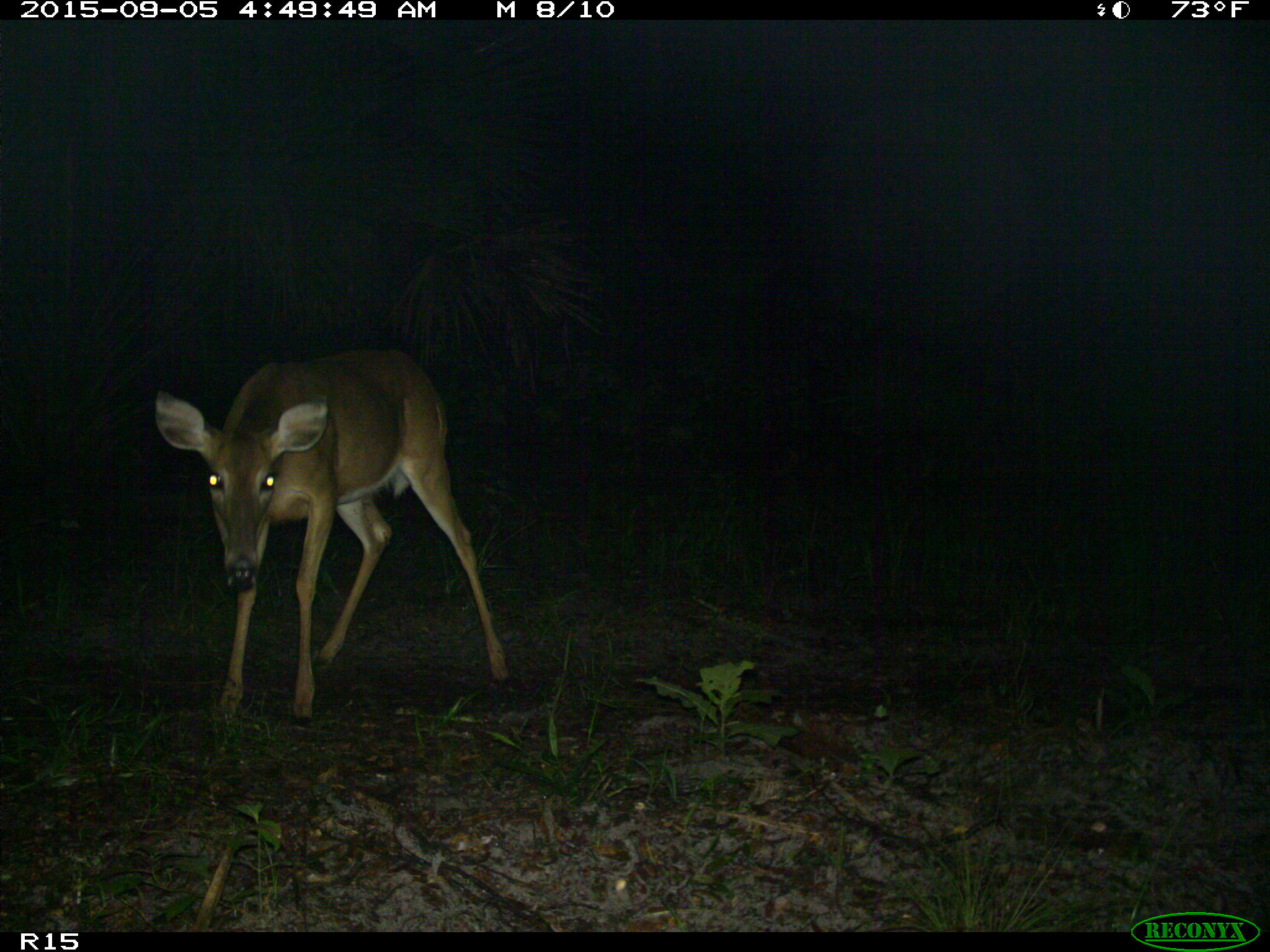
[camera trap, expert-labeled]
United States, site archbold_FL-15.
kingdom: Animalia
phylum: Chordata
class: Mammalia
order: Artiodactyla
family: Cervidae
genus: Odocoileus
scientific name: Odocoileus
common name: deer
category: unidentified deer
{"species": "unidentified deer (deer) (Odocoileus)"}